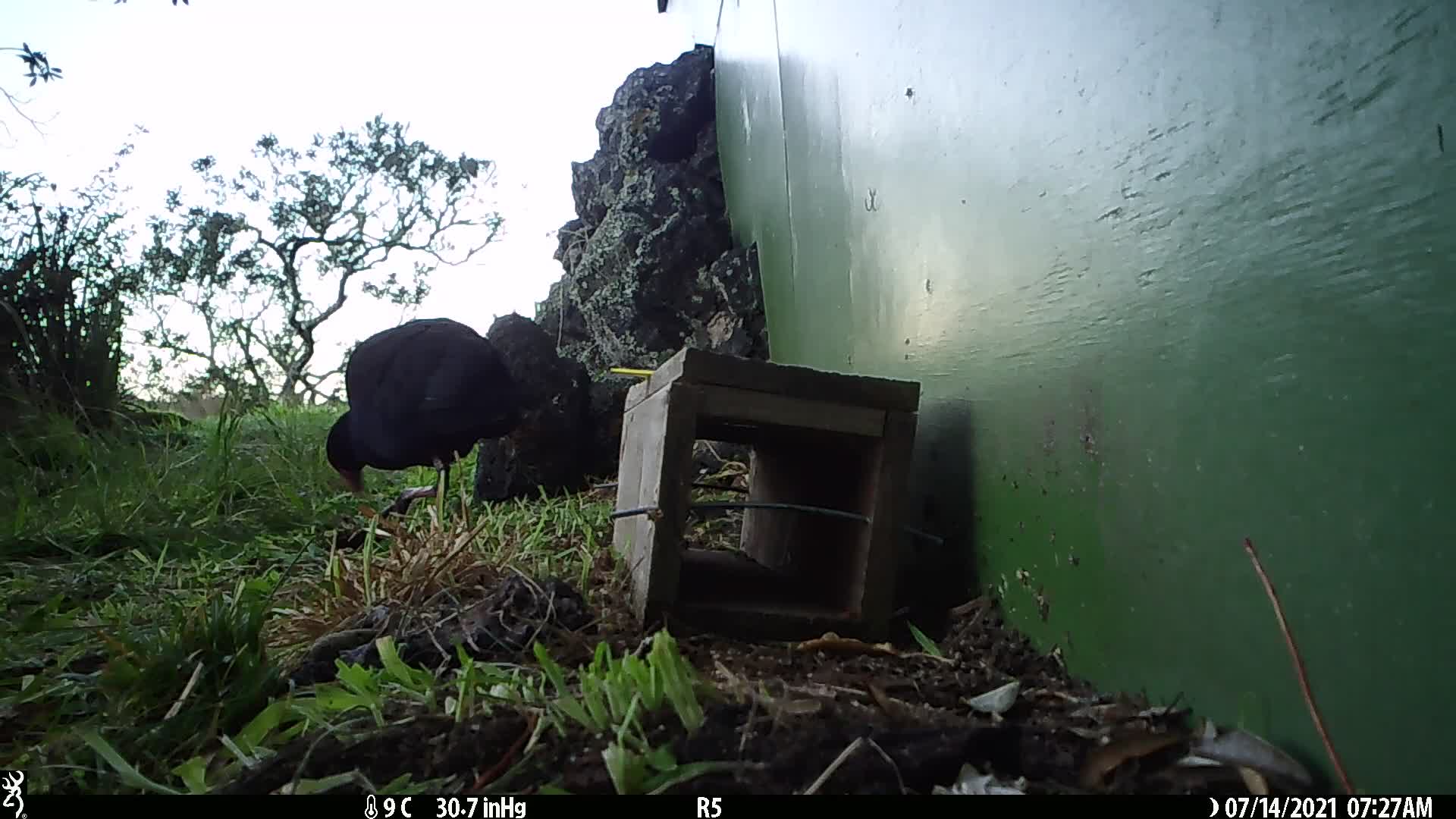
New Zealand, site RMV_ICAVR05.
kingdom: Animalia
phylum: Chordata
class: Aves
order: Gruiformes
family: Rallidae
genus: Porphyrio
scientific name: Porphyrio melanotus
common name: australasian swamphen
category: pukeko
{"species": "pukeko (australasian swamphen) (Porphyrio melanotus)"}